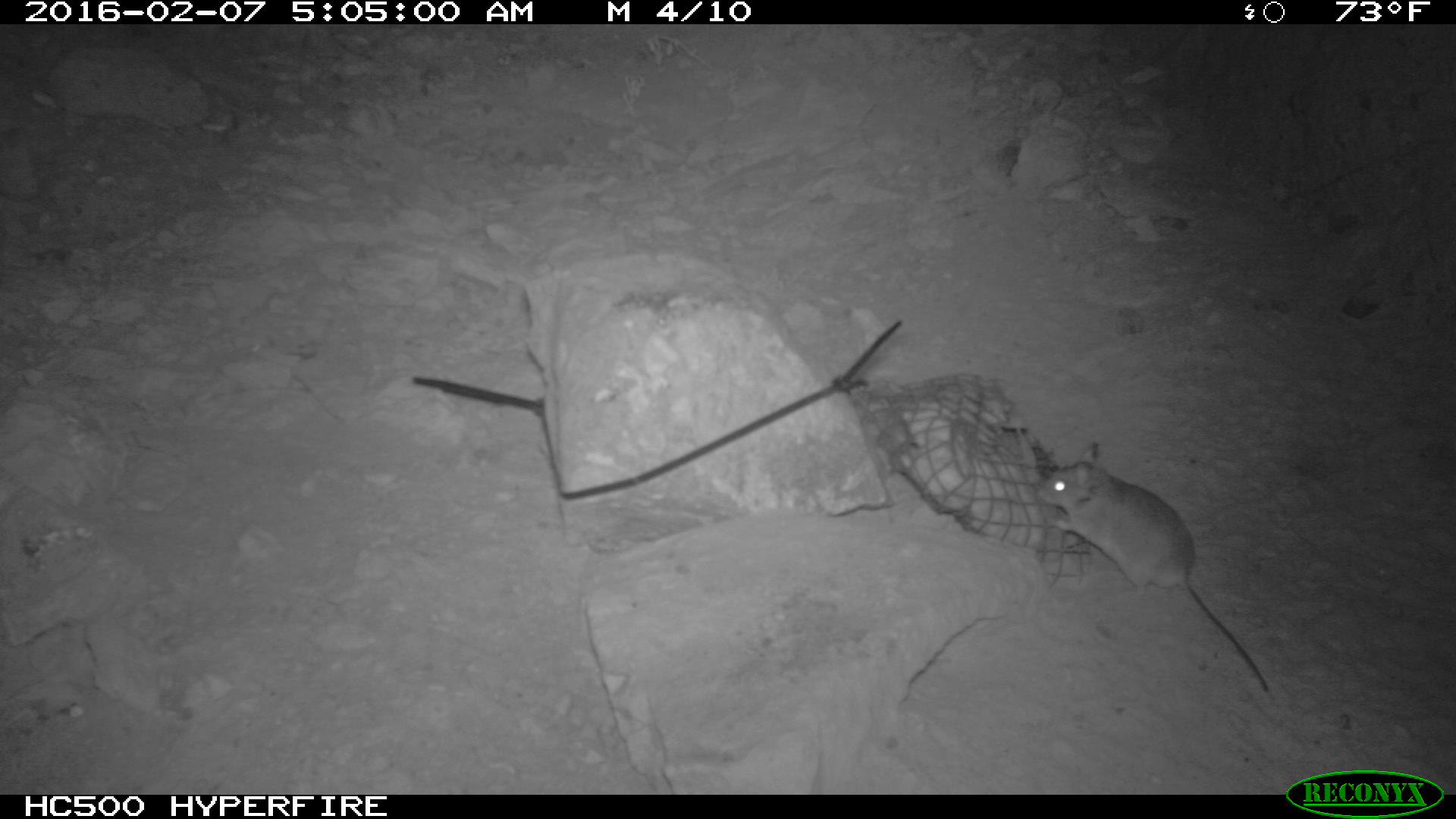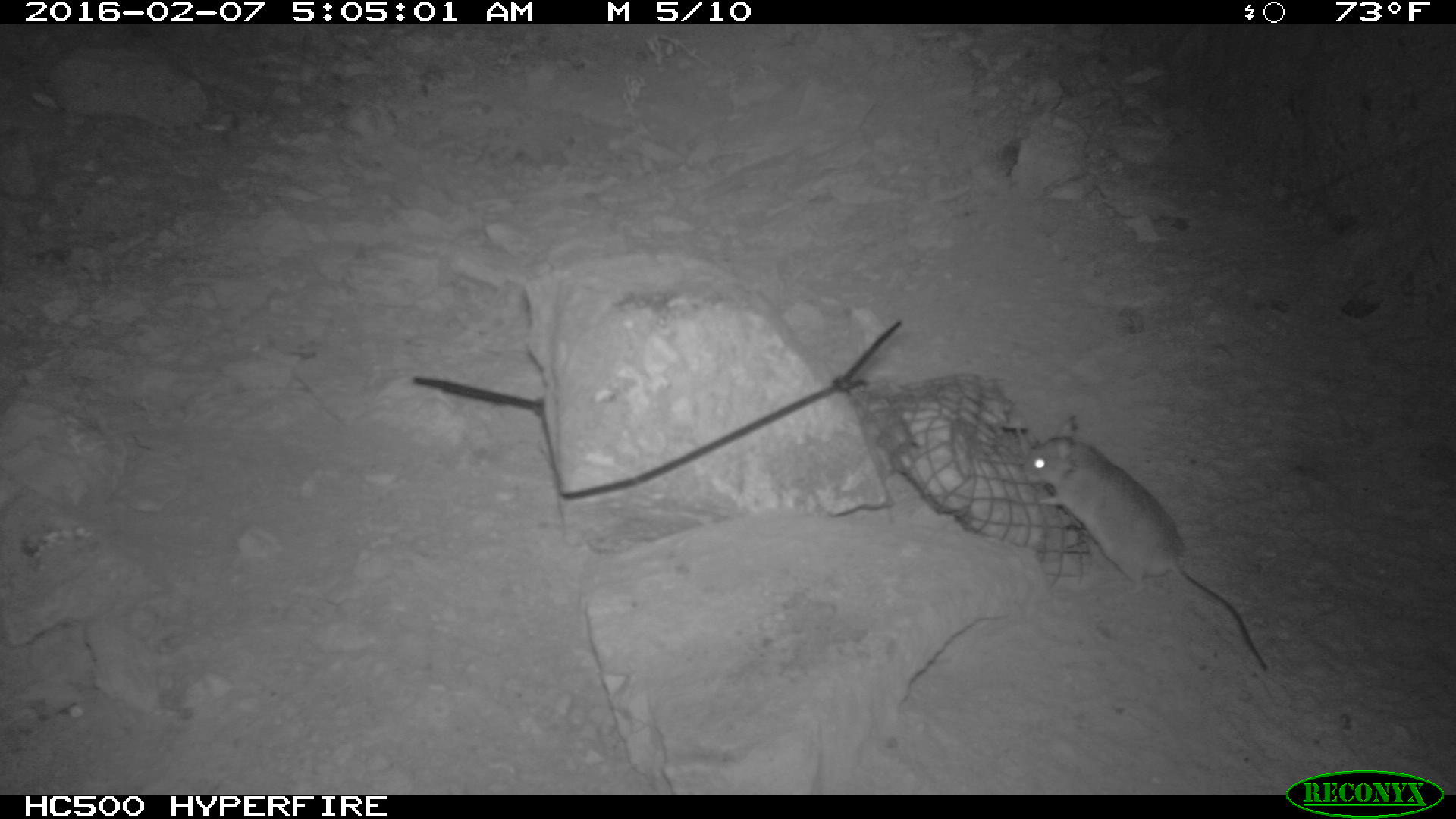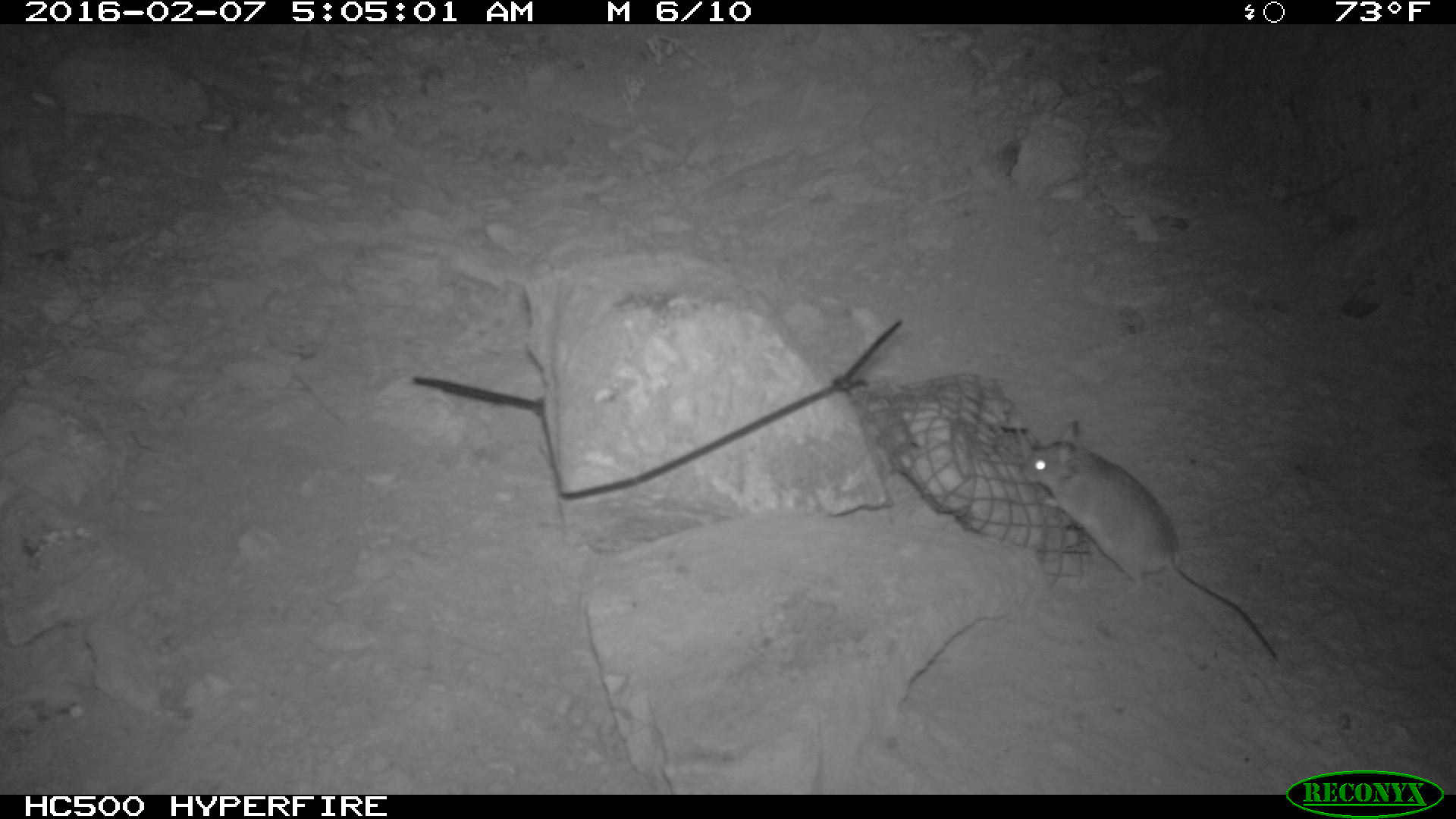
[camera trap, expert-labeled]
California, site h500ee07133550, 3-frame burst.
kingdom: Animalia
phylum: Chordata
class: Mammalia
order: Rodentia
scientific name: Rodentia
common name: rodent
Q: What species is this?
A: Rodent (Rodentia).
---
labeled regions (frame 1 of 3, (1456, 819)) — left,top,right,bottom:
rodent: 1034,443,1276,701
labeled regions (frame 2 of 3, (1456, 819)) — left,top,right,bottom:
rodent: 1032,411,1268,675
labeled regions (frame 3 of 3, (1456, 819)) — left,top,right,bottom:
rodent: 1021,419,1276,660